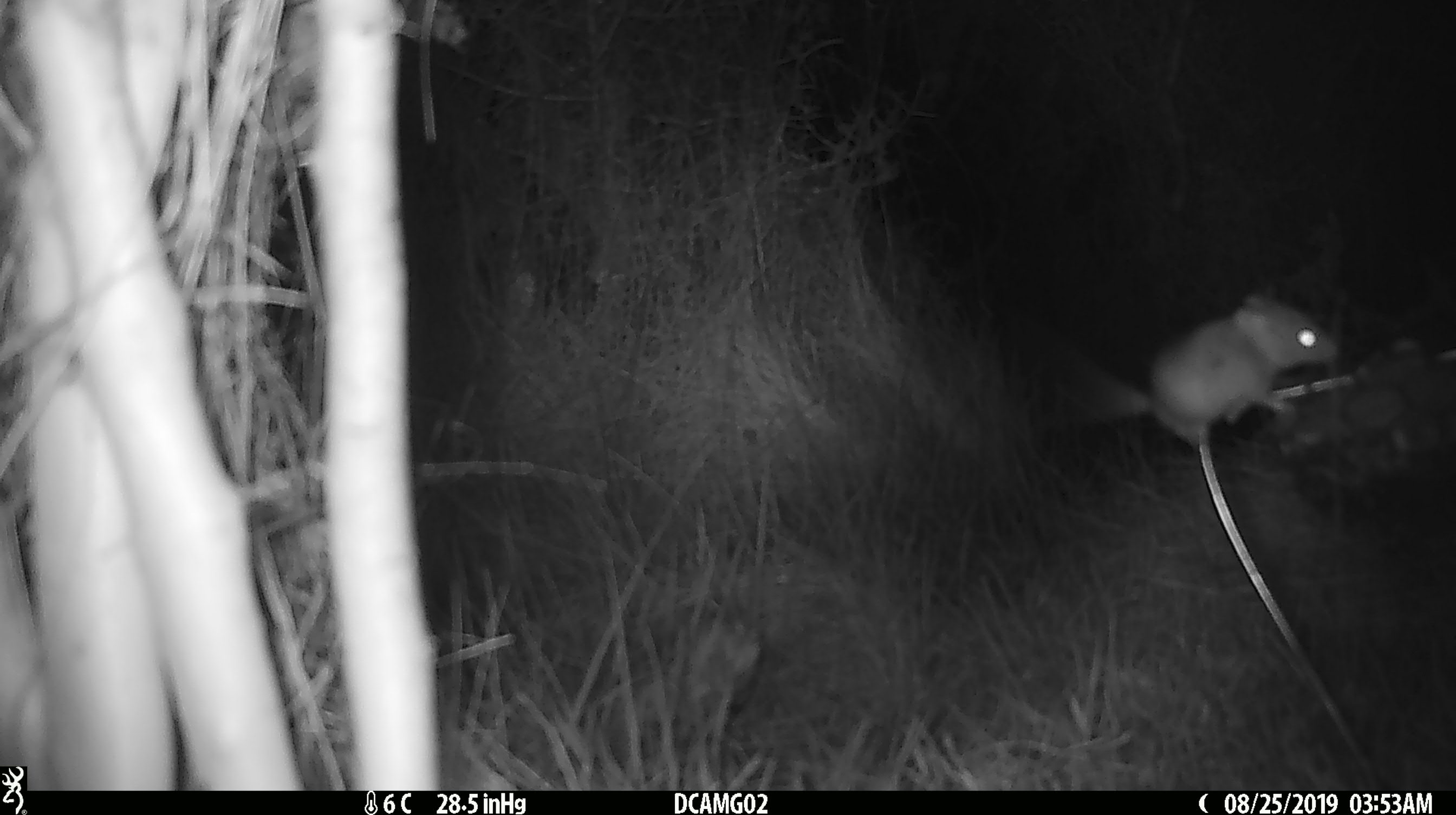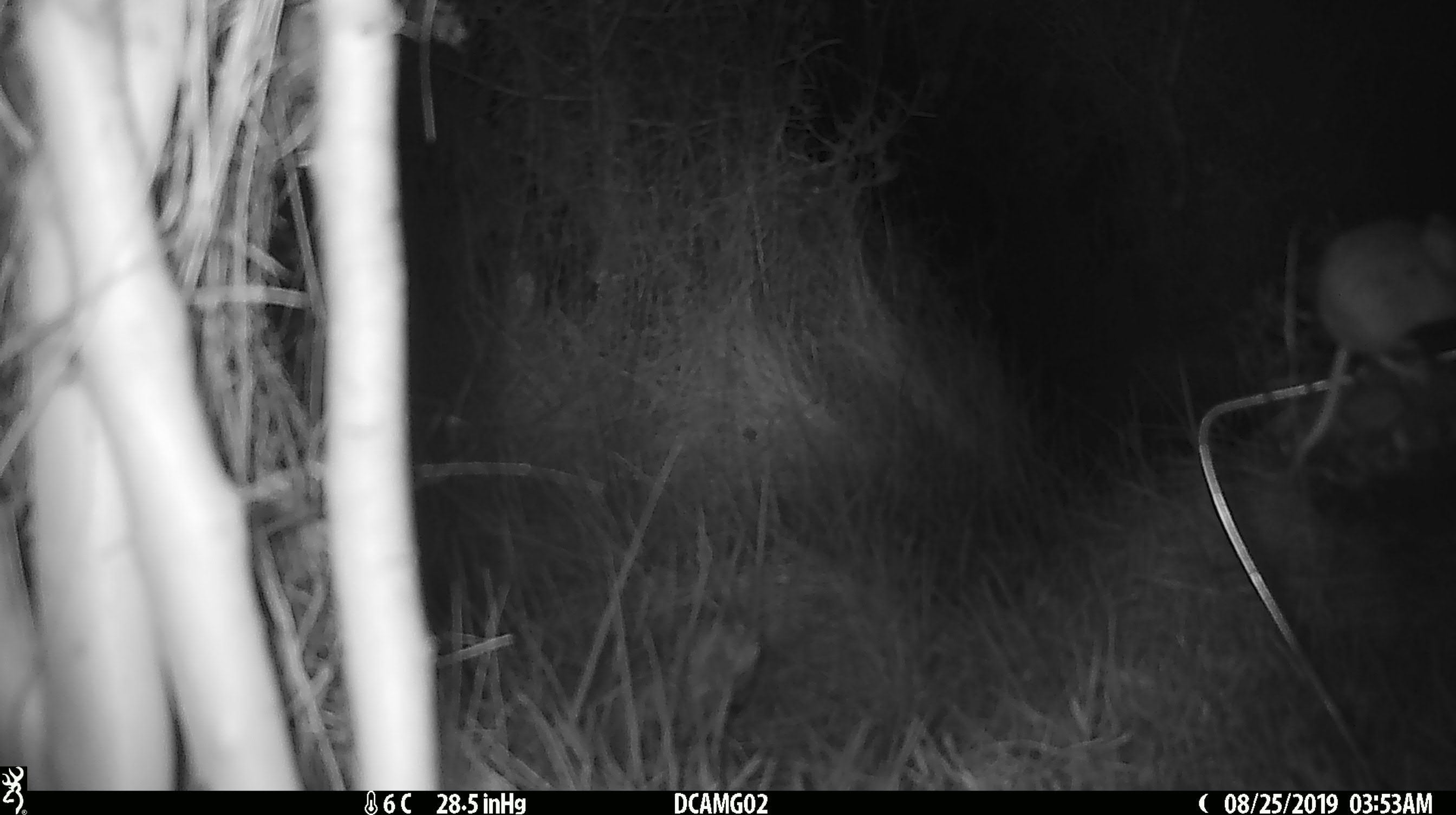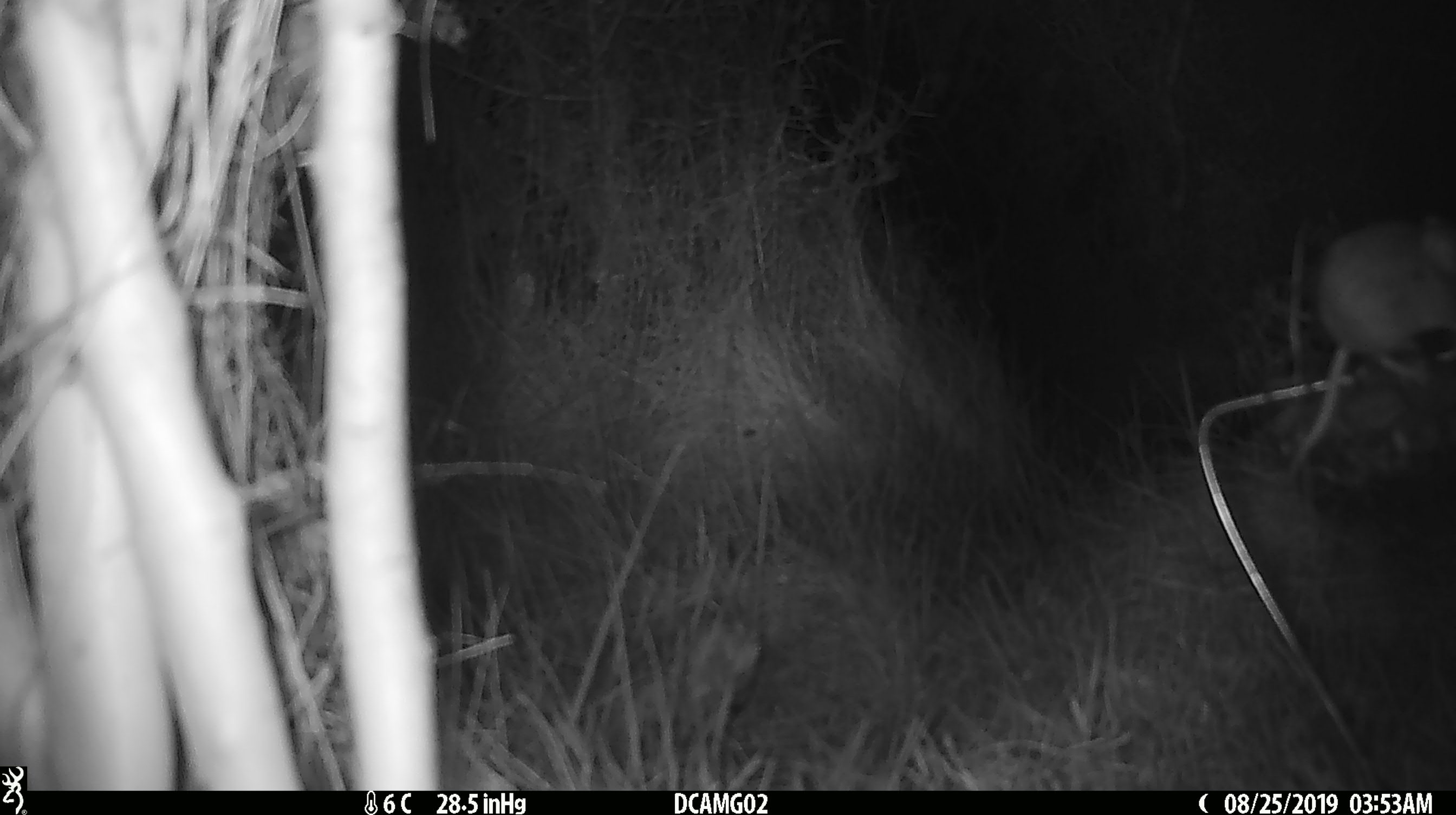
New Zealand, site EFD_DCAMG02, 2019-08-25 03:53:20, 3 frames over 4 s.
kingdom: Animalia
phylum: Chordata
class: Mammalia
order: Rodentia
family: Muridae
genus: Mus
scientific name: Mus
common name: mouse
Mouse (Mus).